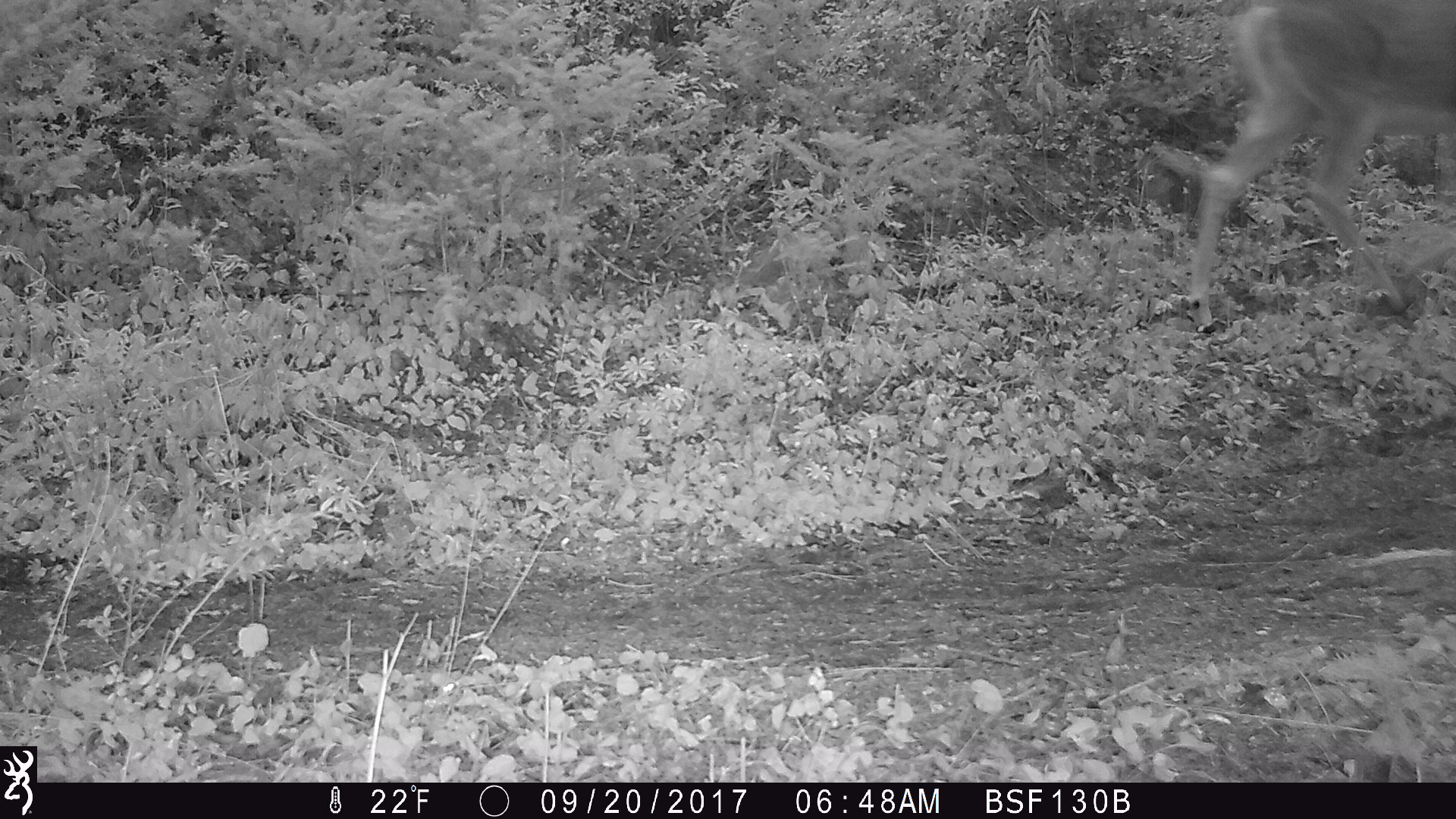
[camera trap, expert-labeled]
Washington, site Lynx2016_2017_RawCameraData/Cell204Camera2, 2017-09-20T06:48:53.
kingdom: Animalia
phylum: Chordata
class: Mammalia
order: Artiodactyla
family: Cervidae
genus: Odocoileus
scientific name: Odocoileus hemionus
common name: mule deer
Odocoileus hemionus (mule deer). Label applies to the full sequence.